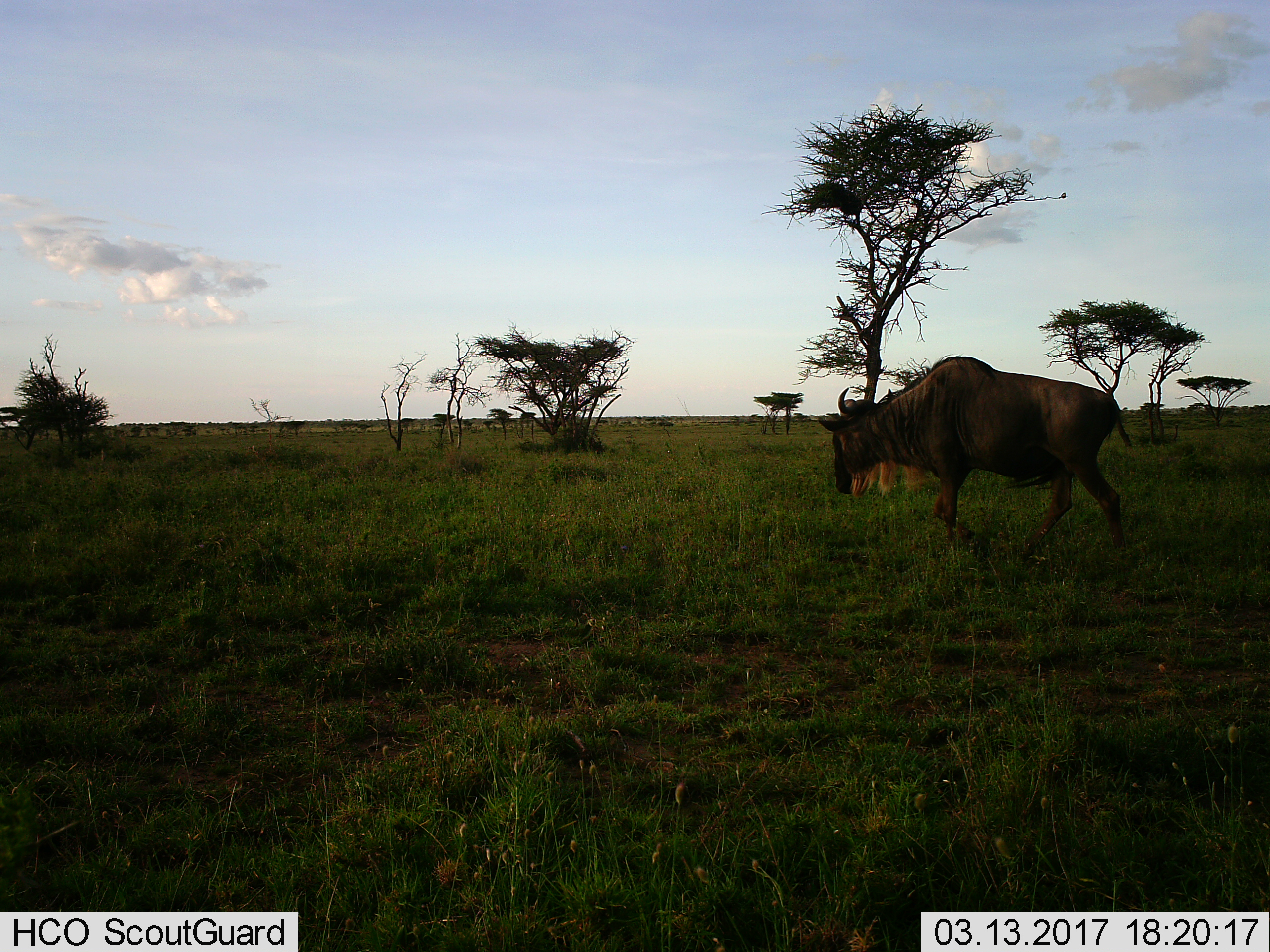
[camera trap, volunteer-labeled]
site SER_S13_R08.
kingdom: Animalia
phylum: Chordata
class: Mammalia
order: Artiodactyla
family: Bovidae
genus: Connochaetes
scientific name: Connochaetes taurinus taurinus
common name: blue wildebeest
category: wildebeestblue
Wildebeestblue (blue wildebeest) (Connochaetes taurinus taurinus), count 1. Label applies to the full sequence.